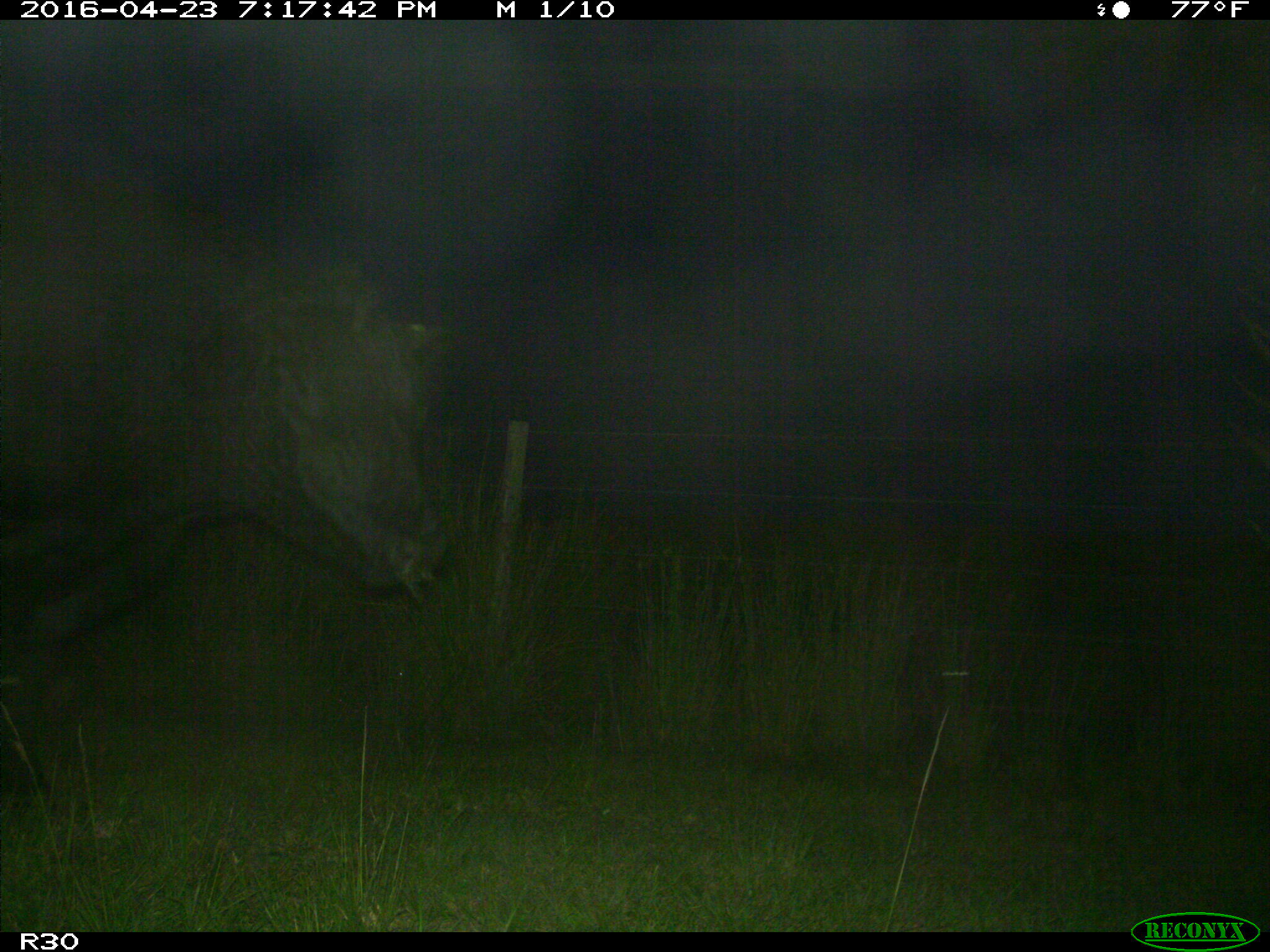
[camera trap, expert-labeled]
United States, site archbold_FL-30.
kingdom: Animalia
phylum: Chordata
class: Mammalia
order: Artiodactyla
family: Bovidae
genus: Bos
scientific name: Bos taurus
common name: domestic cow